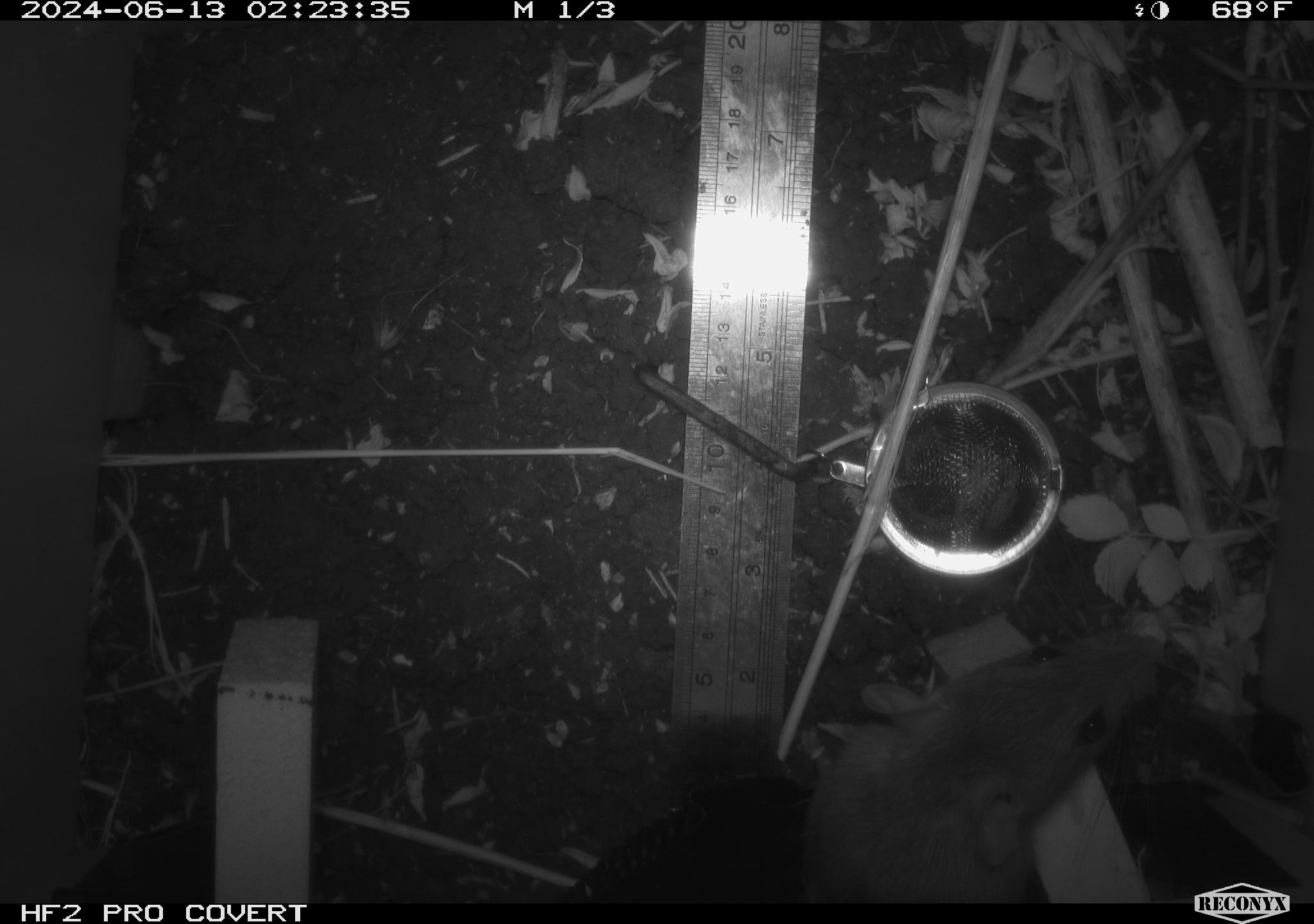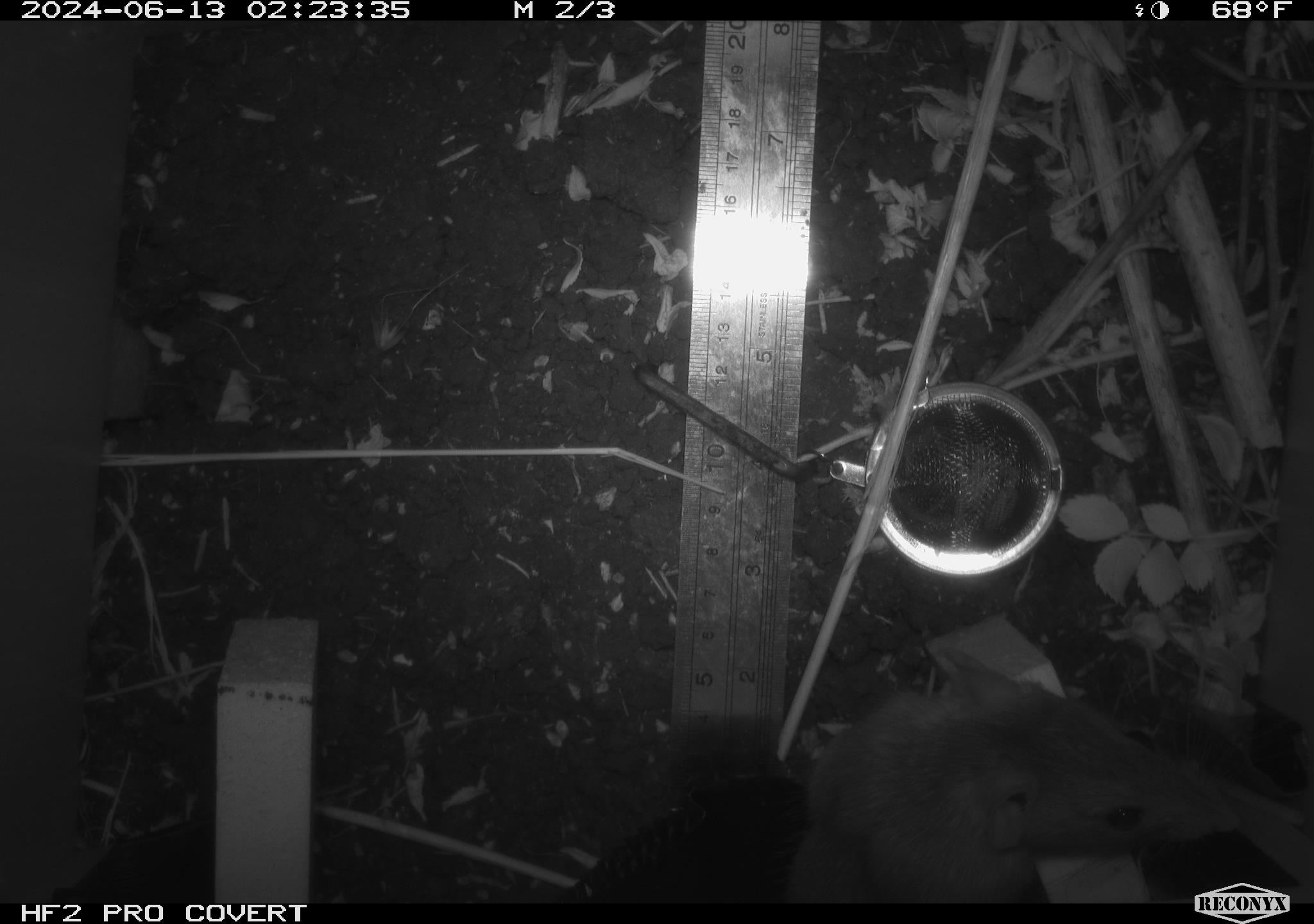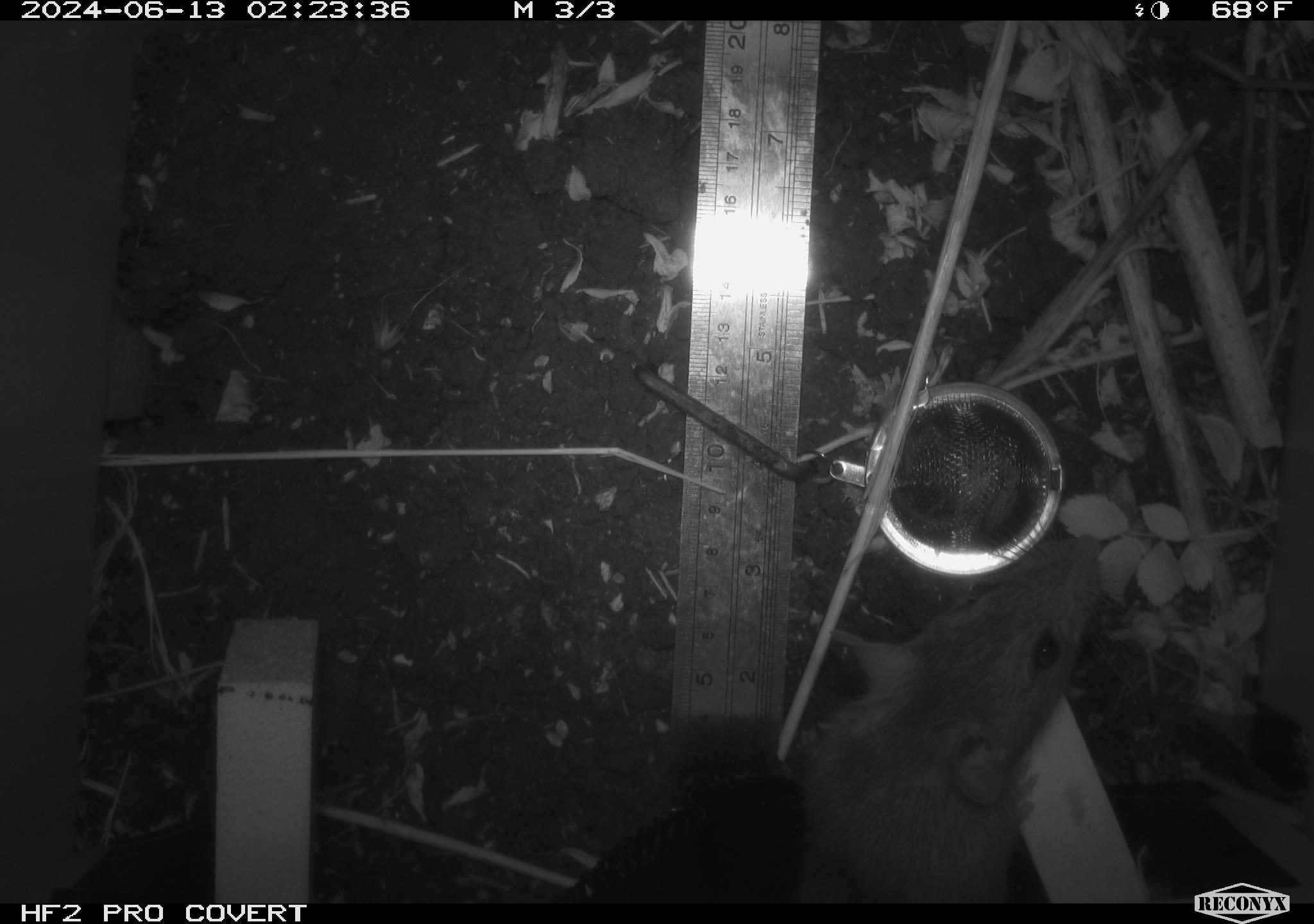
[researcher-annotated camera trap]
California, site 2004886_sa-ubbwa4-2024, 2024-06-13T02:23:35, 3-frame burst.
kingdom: Animalia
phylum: Chordata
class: Mammalia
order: Rodentia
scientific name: Rodentia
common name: woodrat or rat or mouse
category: woodrat or rat or mouse species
Woodrat or rat or mouse species (woodrat or rat or mouse) (Rodentia).